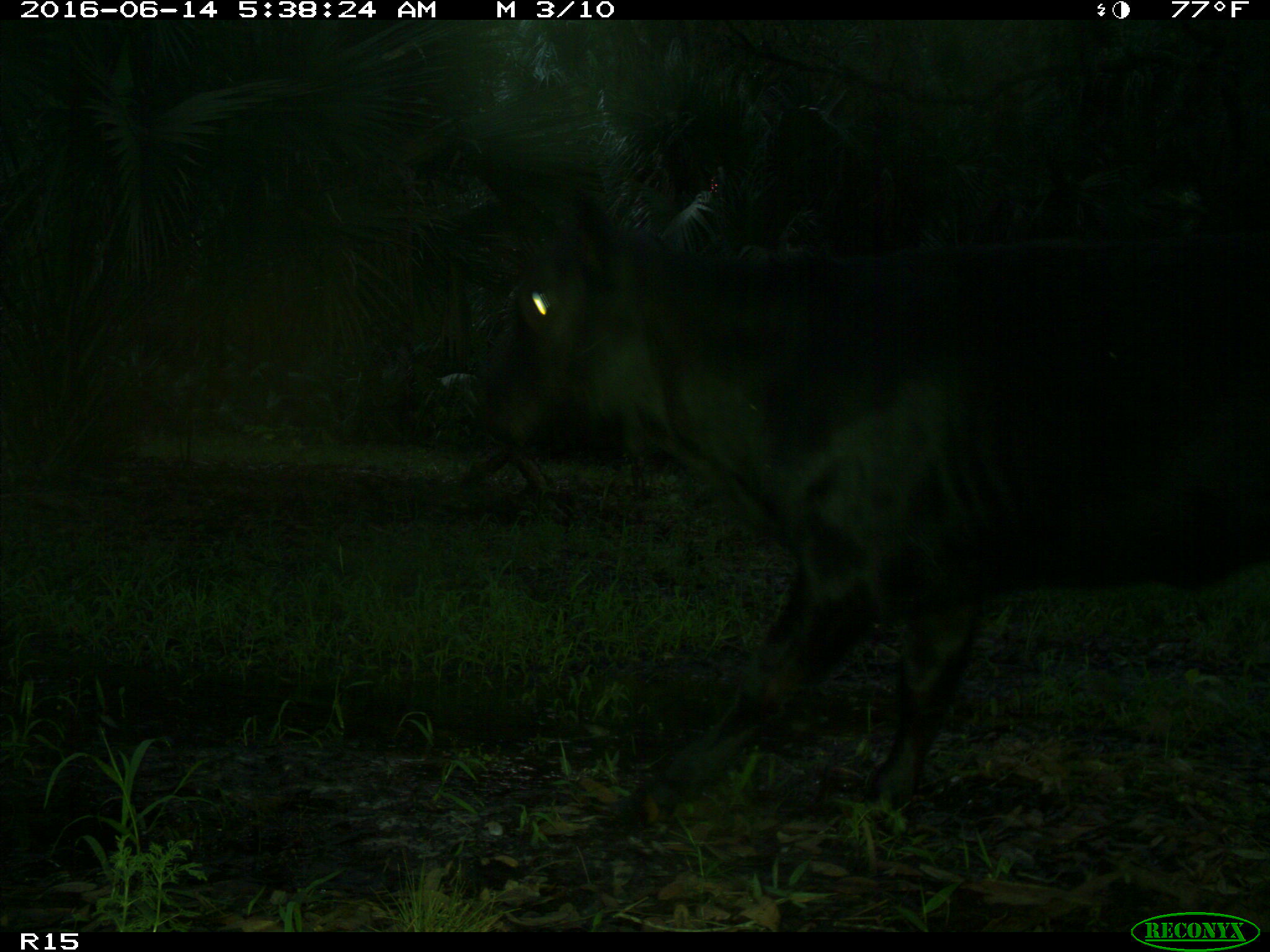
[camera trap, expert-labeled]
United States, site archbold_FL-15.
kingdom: Animalia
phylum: Chordata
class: Mammalia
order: Artiodactyla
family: Suidae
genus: Sus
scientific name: Sus scrofa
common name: wild boar